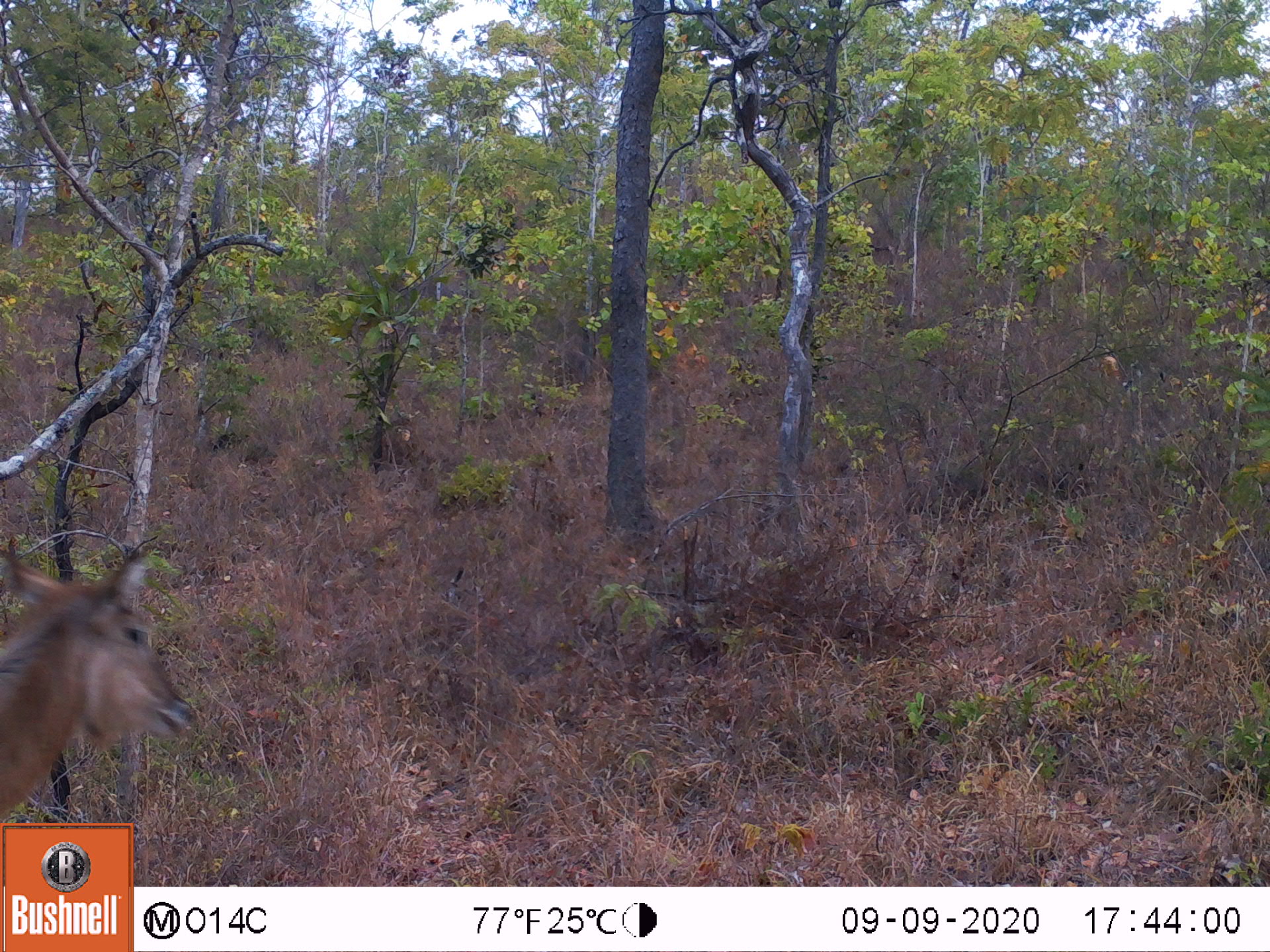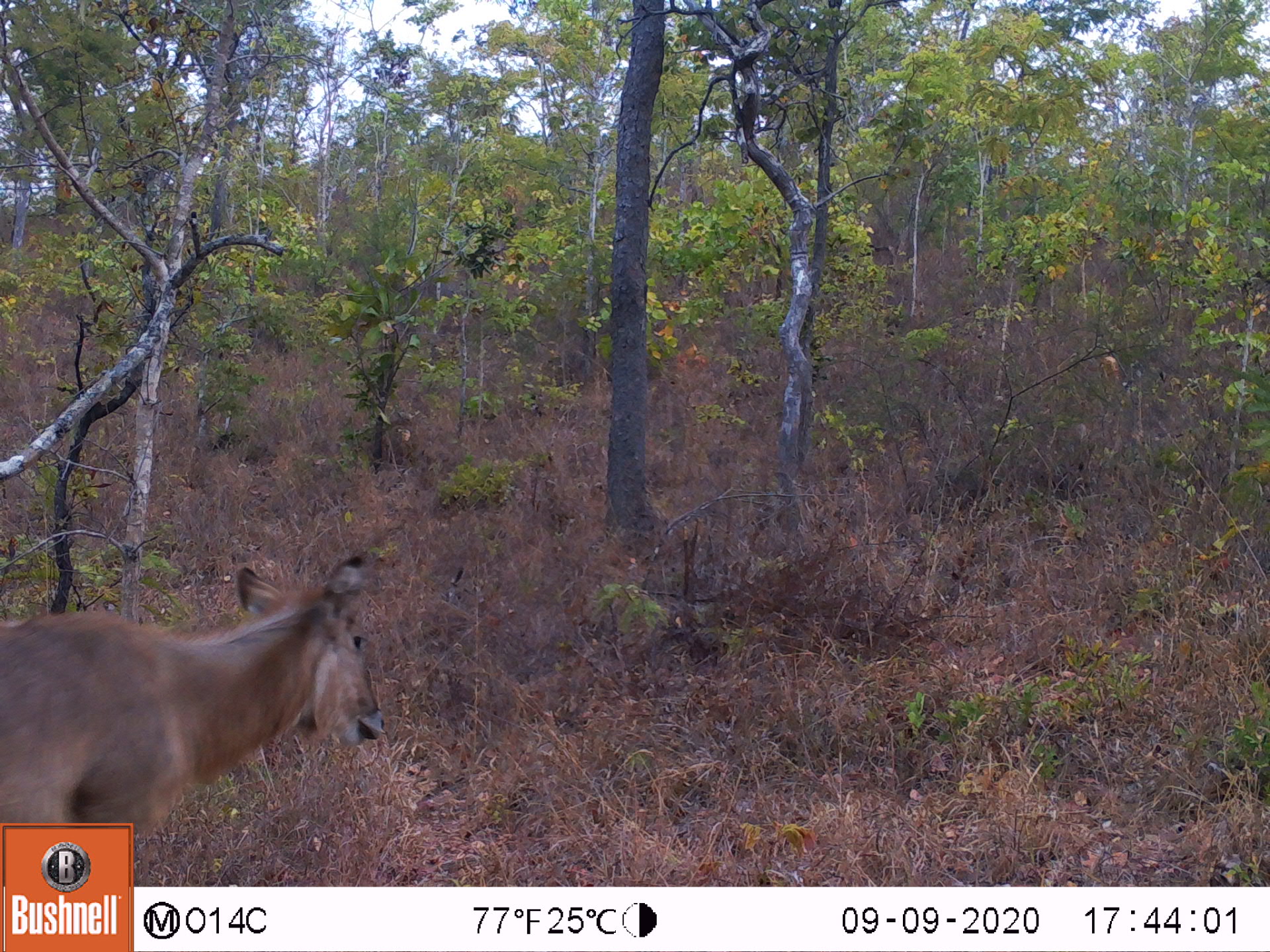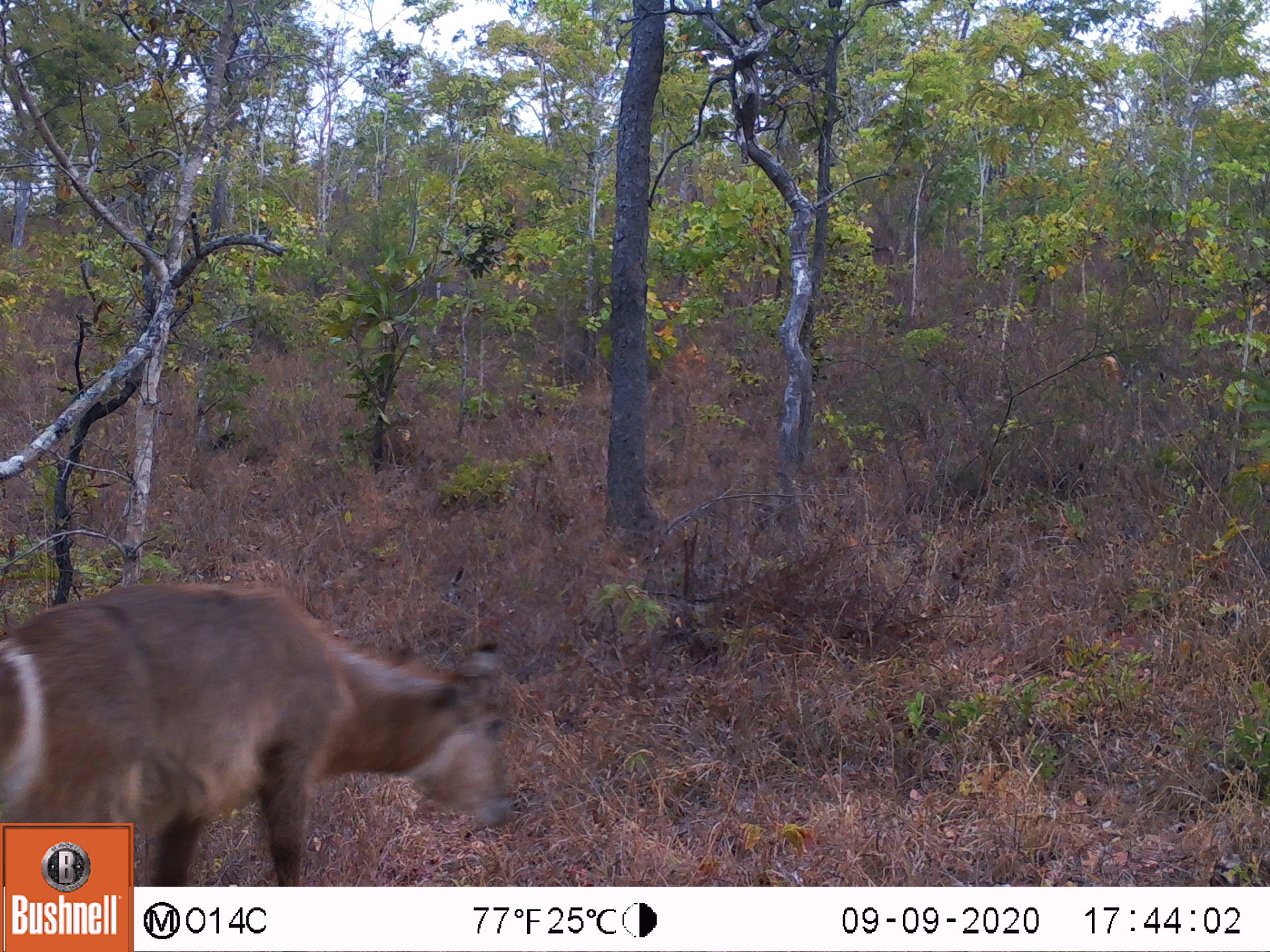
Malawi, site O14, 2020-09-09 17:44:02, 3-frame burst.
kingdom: Animalia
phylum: Chordata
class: Mammalia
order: Artiodactyla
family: Bovidae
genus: Kobus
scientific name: Kobus ellipsiprymnus ellipsiprymnus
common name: common waterbuck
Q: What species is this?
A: Common waterbuck (Kobus ellipsiprymnus ellipsiprymnus).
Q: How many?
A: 1.